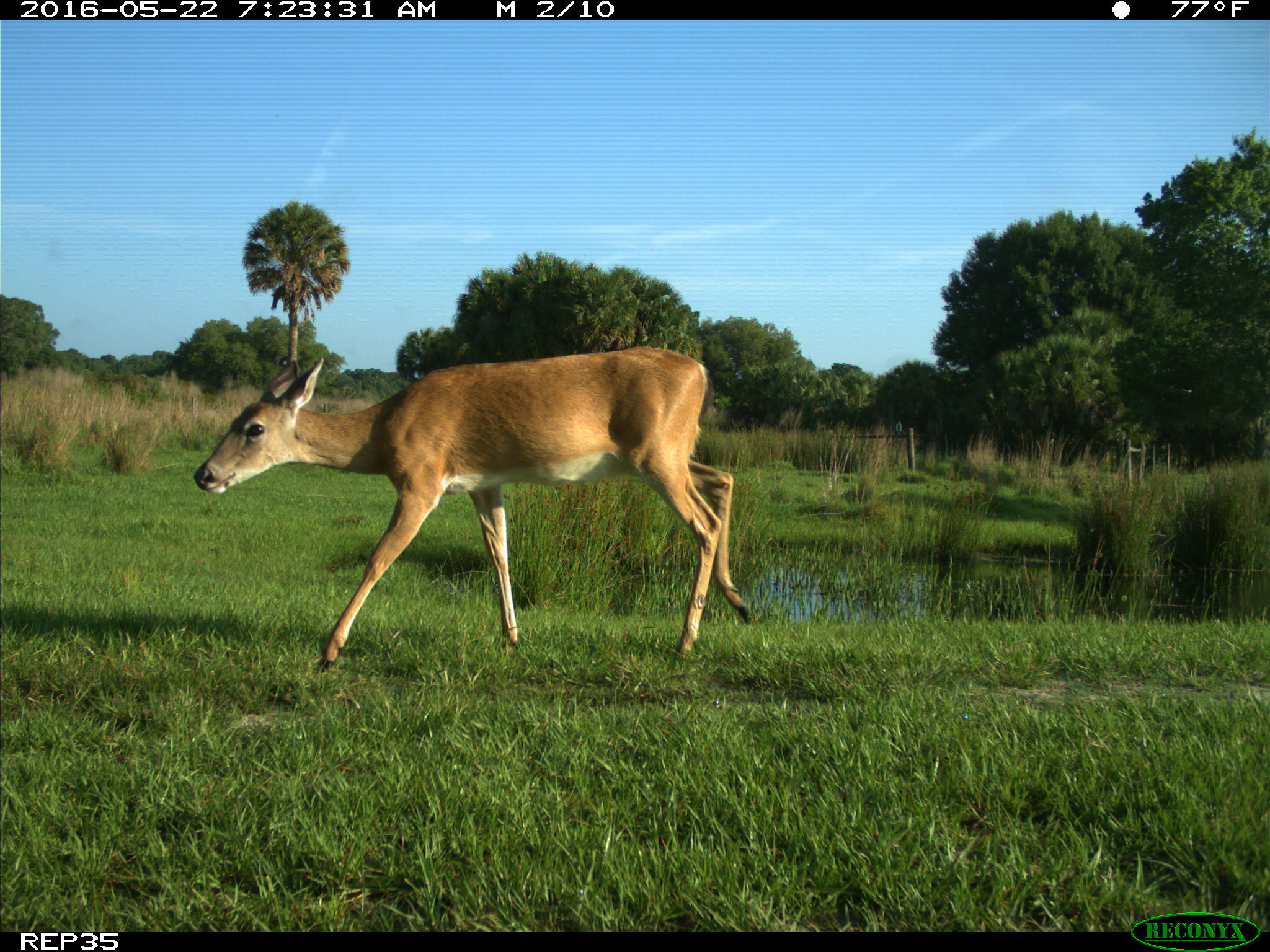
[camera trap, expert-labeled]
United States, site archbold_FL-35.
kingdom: Animalia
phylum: Chordata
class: Mammalia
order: Artiodactyla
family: Cervidae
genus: Odocoileus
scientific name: Odocoileus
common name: deer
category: unidentified deer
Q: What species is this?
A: Unidentified deer (deer) (Odocoileus).